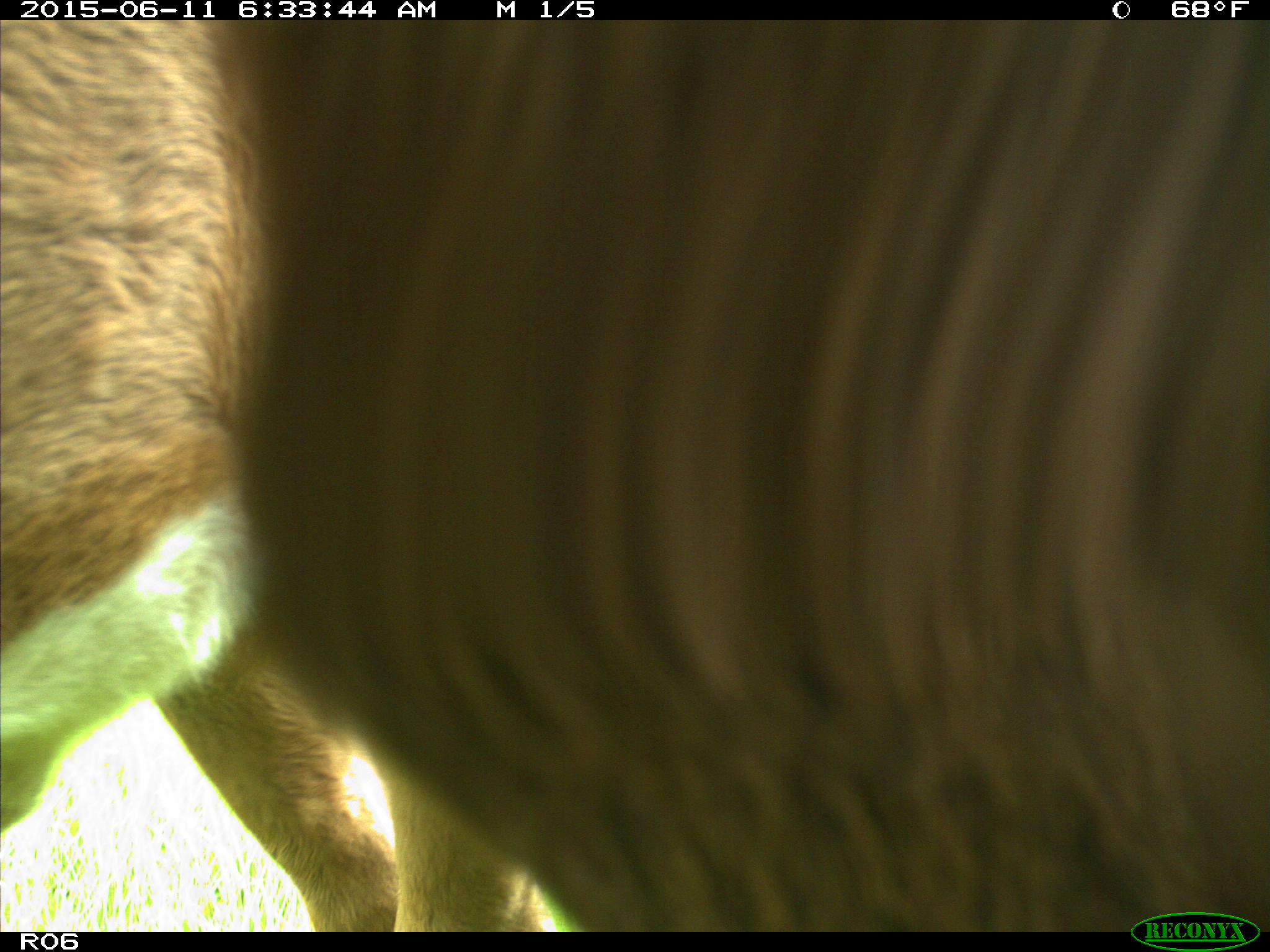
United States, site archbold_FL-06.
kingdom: Animalia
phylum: Chordata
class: Mammalia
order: Artiodactyla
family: Bovidae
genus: Bos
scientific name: Bos taurus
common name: domestic cow